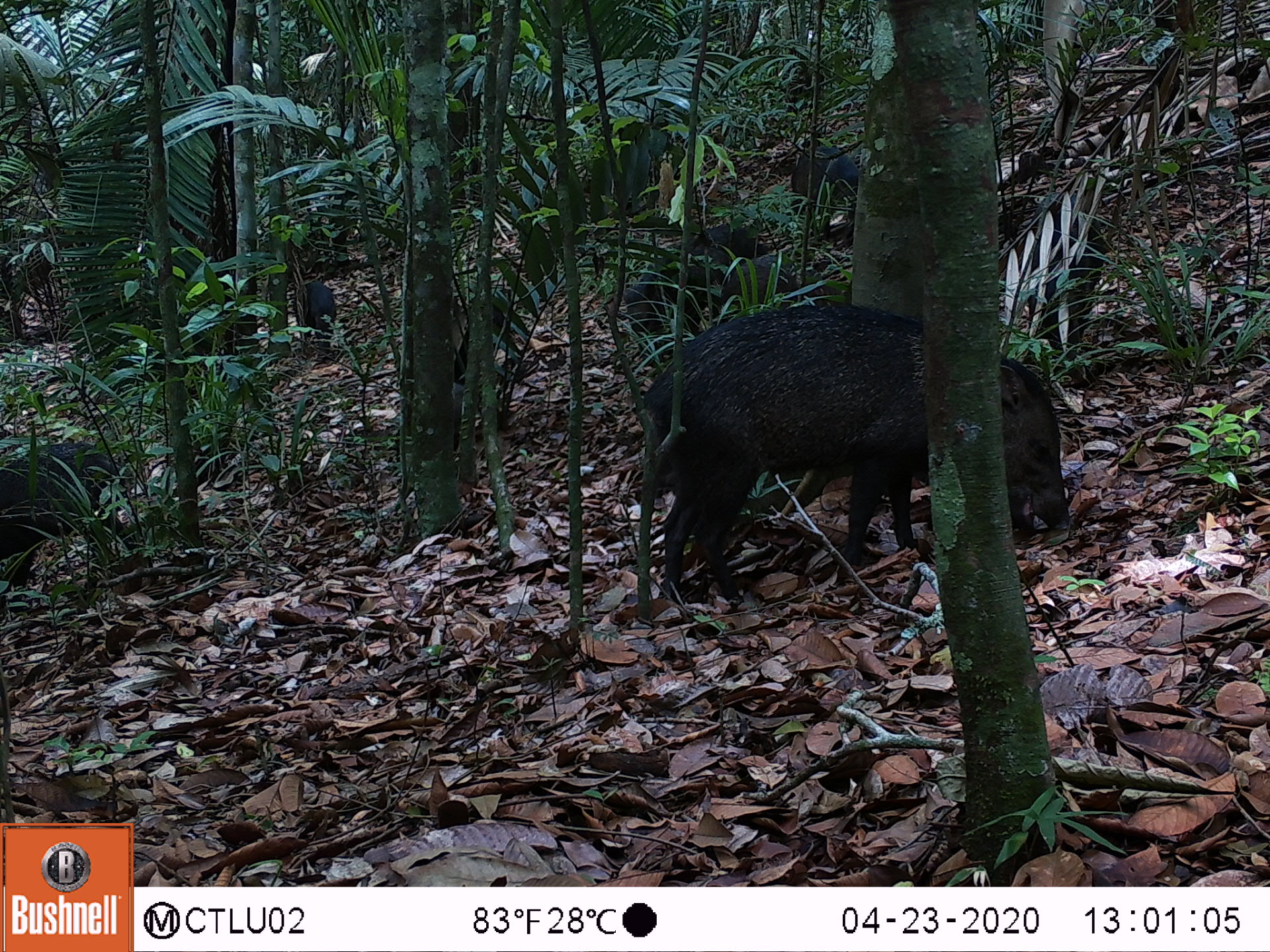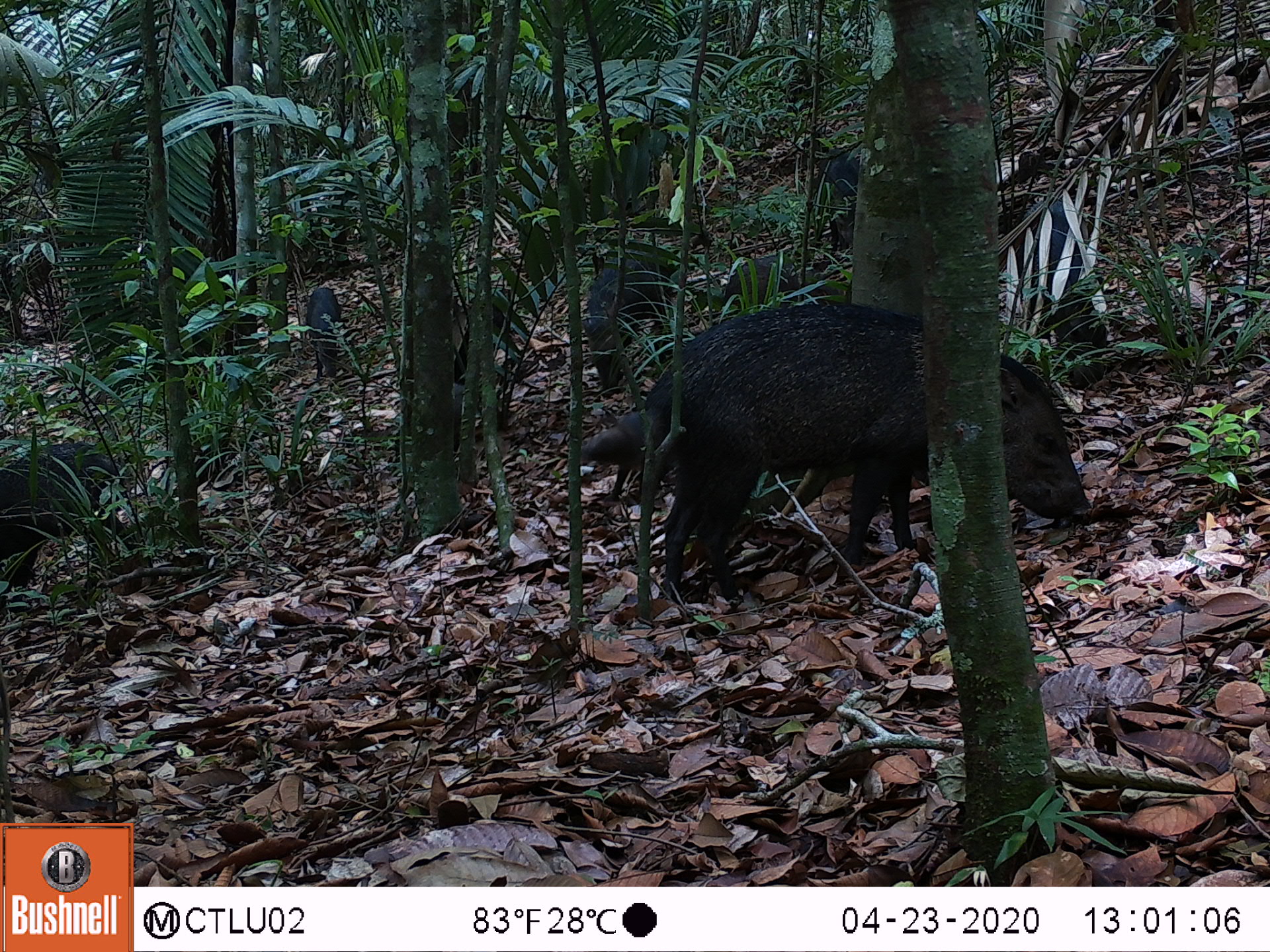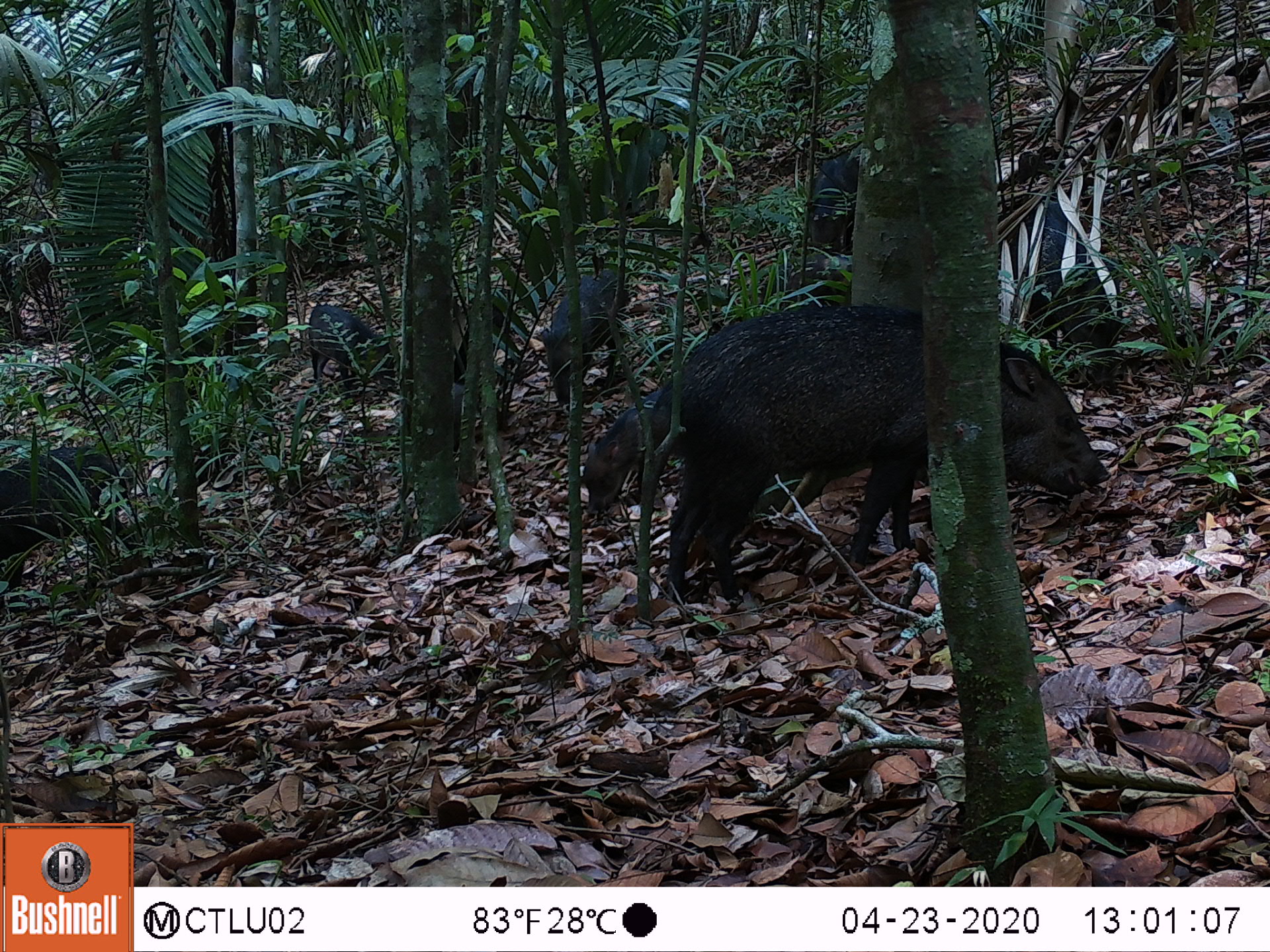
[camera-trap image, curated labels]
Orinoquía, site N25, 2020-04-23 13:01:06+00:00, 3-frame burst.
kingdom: Animalia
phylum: Chordata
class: Mammalia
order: Artiodactyla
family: Tayassuidae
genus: Pecari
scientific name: Pecari tajacu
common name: collared peccary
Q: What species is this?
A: Collared peccary (Pecari tajacu).